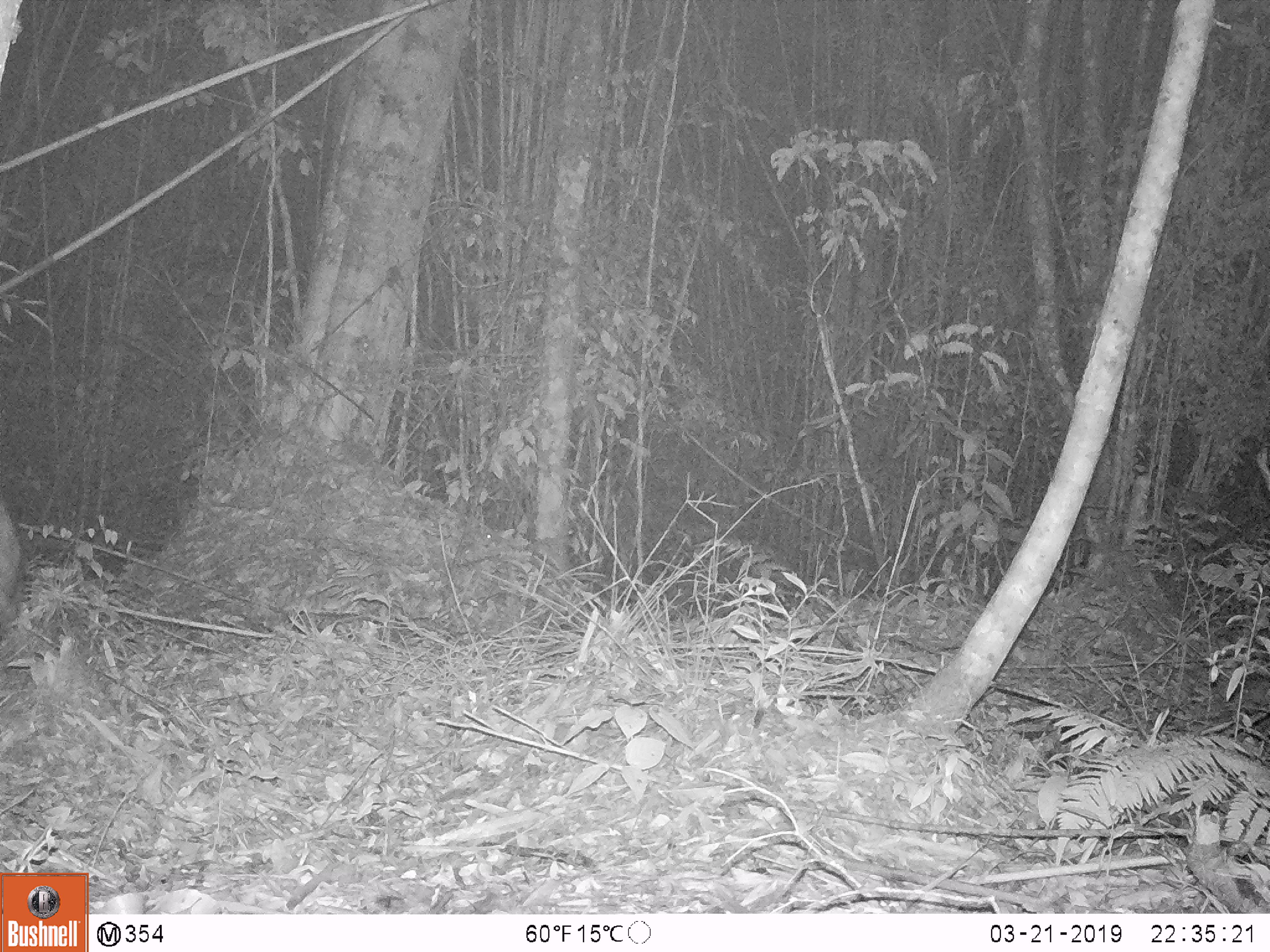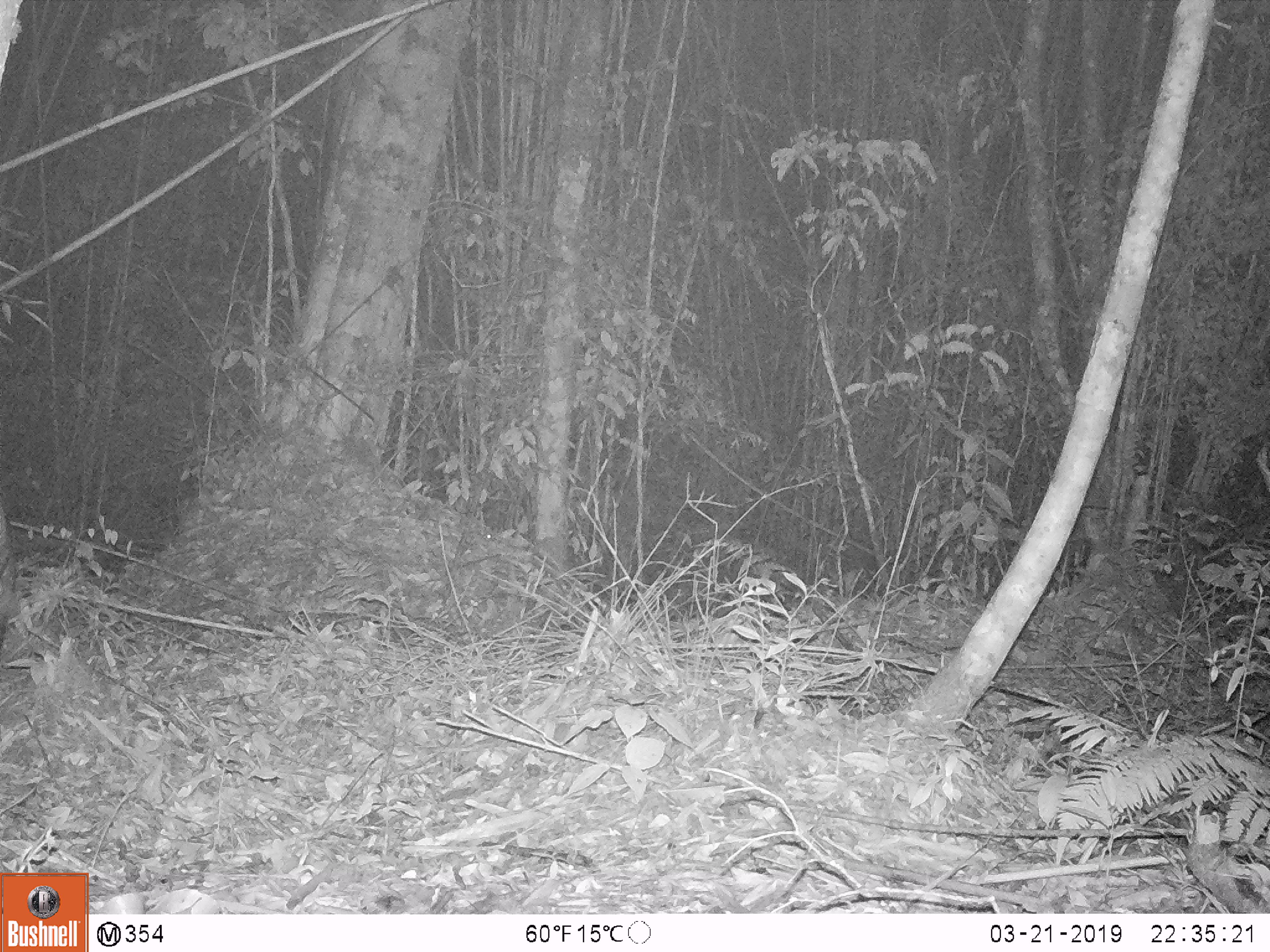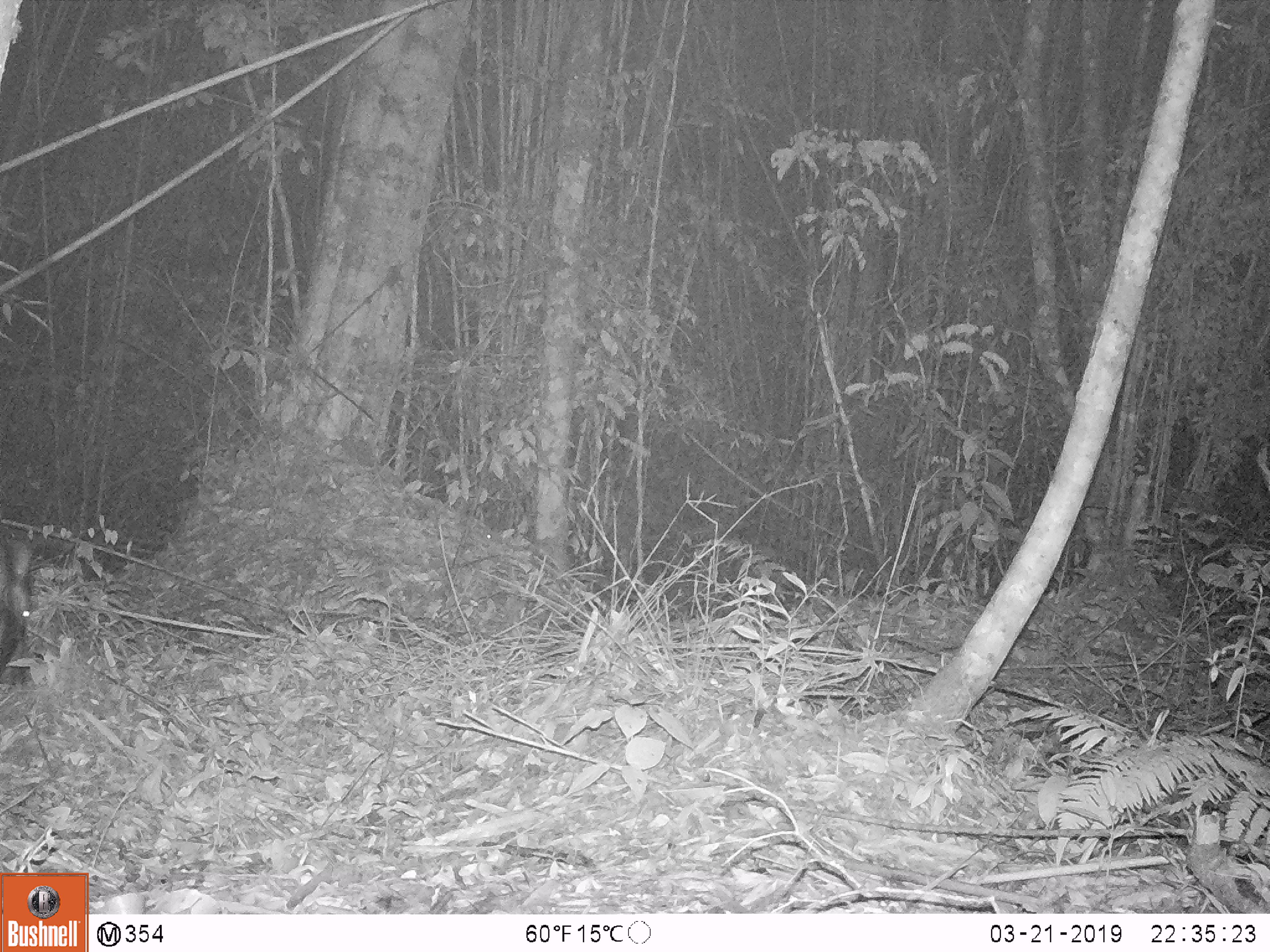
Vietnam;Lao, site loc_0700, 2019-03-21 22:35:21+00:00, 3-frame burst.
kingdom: Animalia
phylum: Chordata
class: Mammalia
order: Artiodactyla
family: Suidae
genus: Sus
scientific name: Sus scrofa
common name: eurasian wild pig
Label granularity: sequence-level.